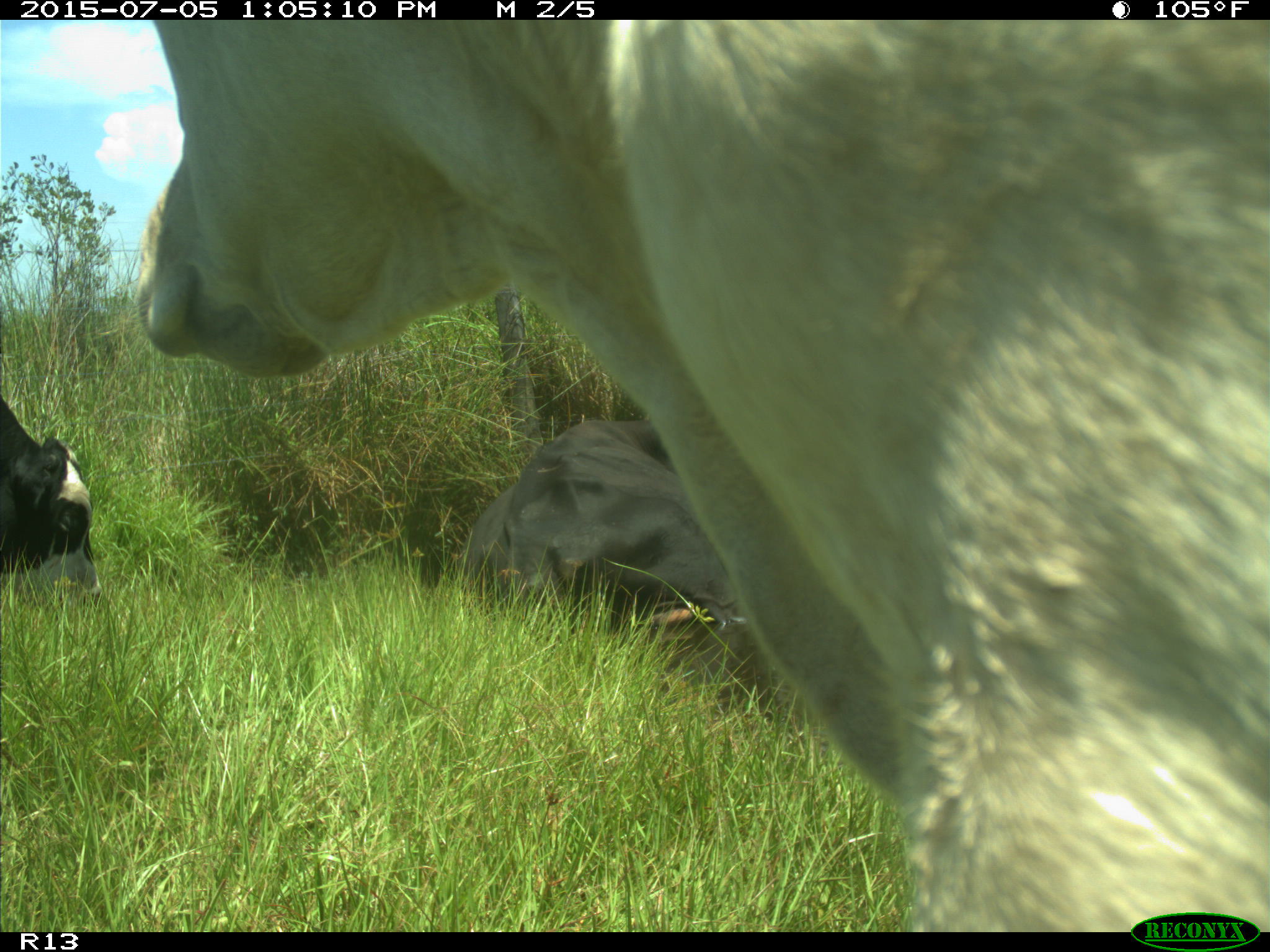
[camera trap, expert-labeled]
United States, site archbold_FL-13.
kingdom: Animalia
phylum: Chordata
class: Mammalia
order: Artiodactyla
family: Bovidae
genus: Bos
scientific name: Bos taurus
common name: domestic cow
Bos taurus (domestic cow).